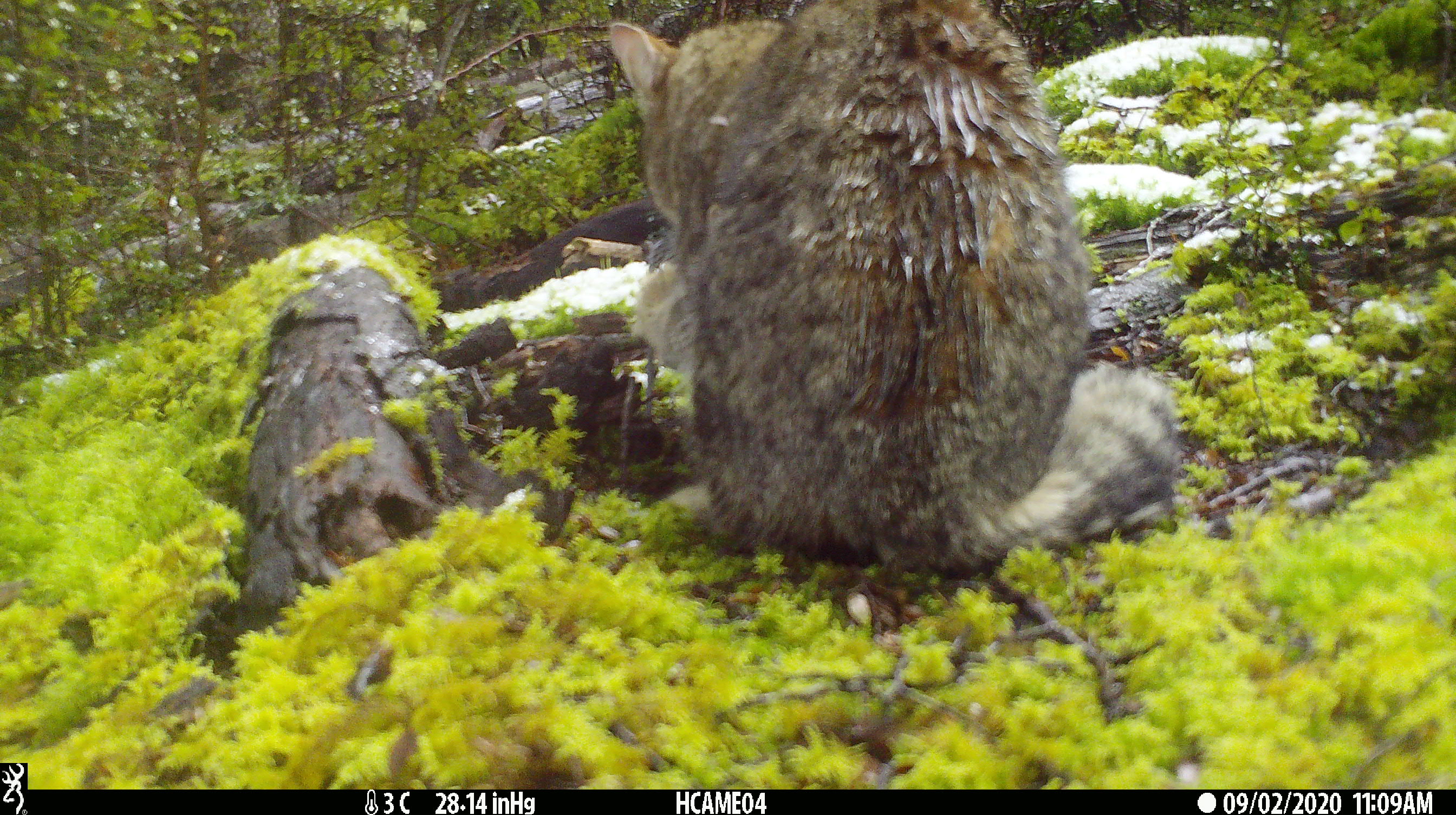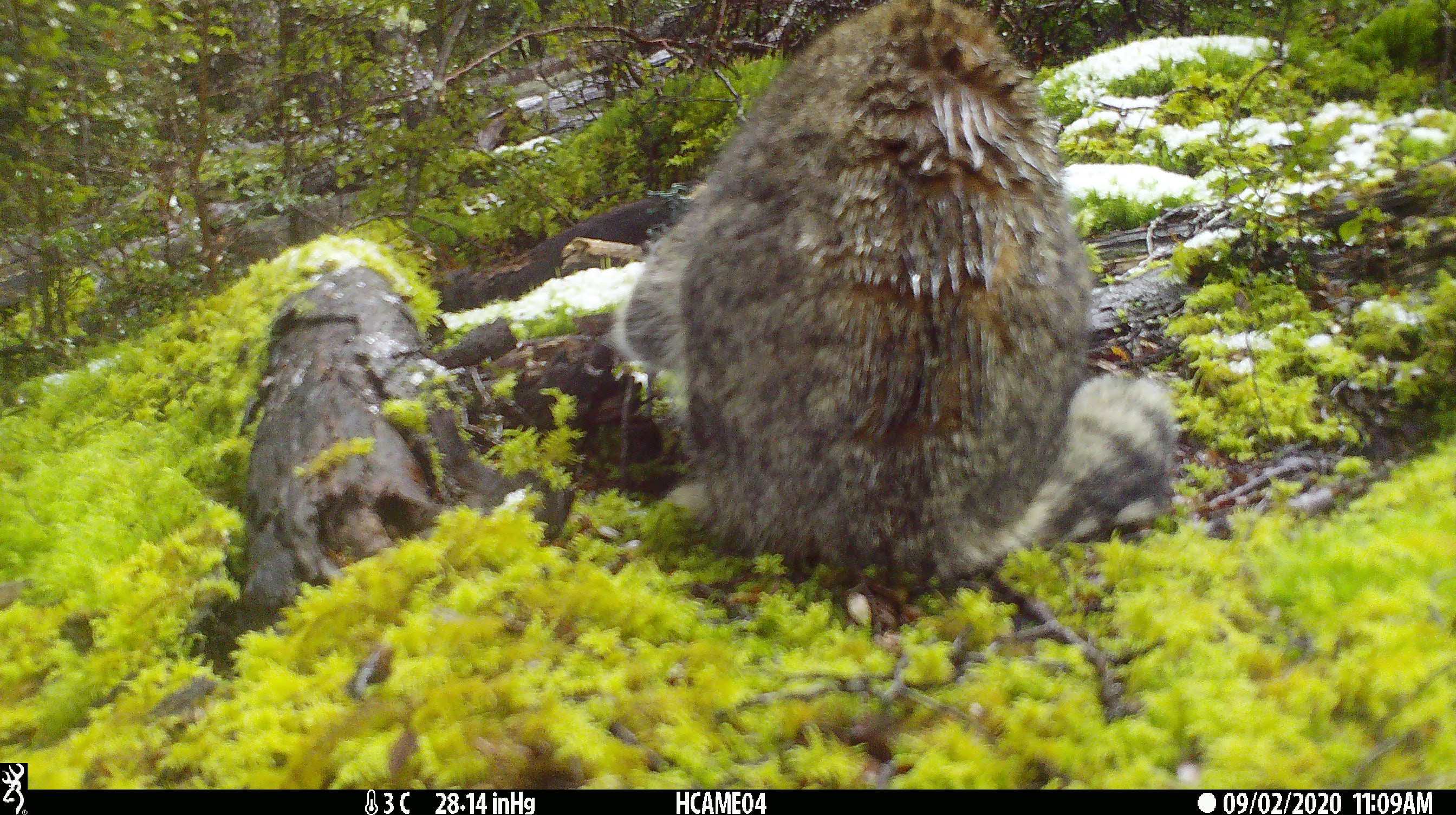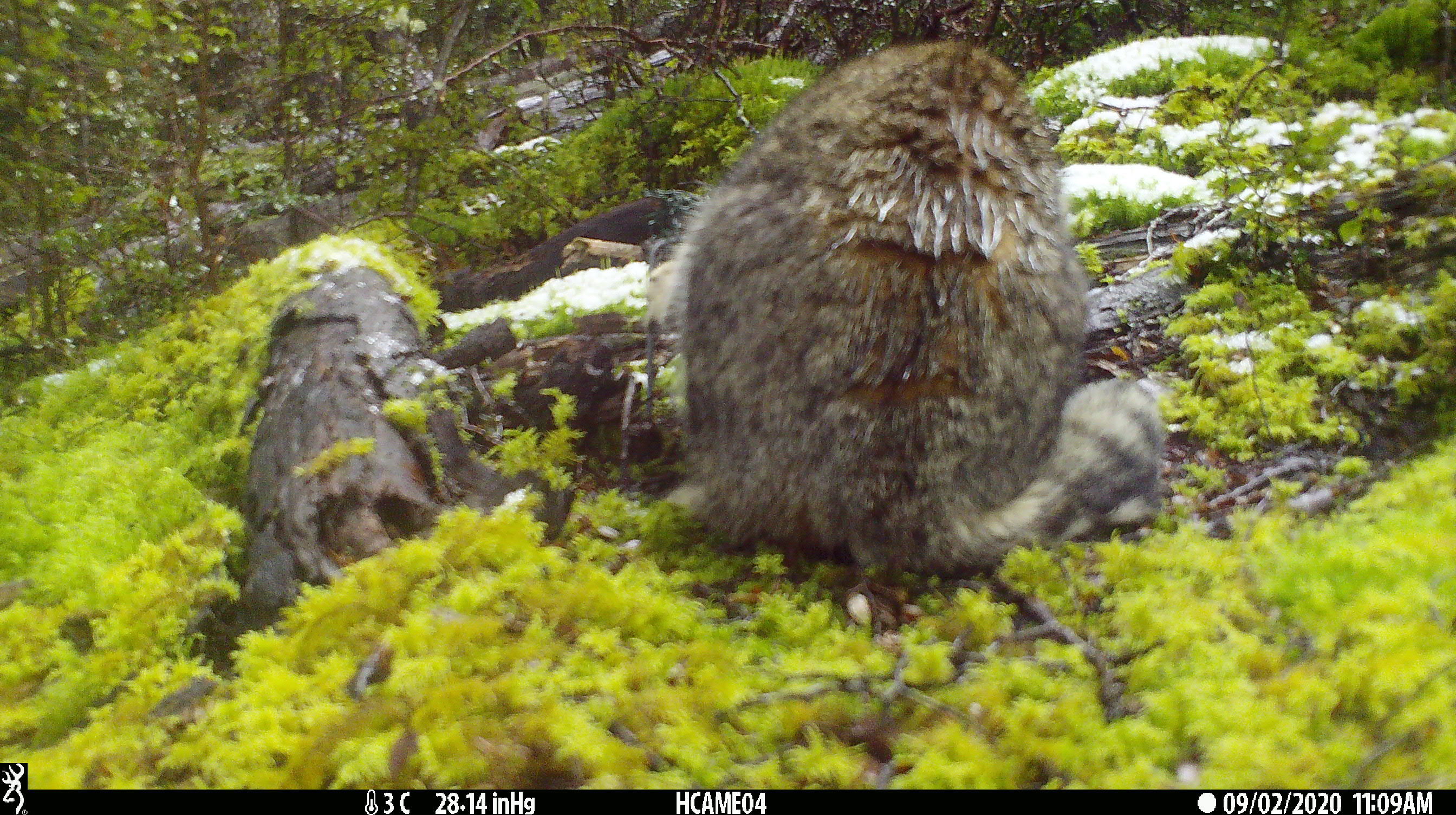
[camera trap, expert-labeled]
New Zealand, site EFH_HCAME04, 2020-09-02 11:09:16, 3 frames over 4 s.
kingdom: Animalia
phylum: Chordata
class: Mammalia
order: Carnivora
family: Felidae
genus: Felis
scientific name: Felis catus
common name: domestic cat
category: cat